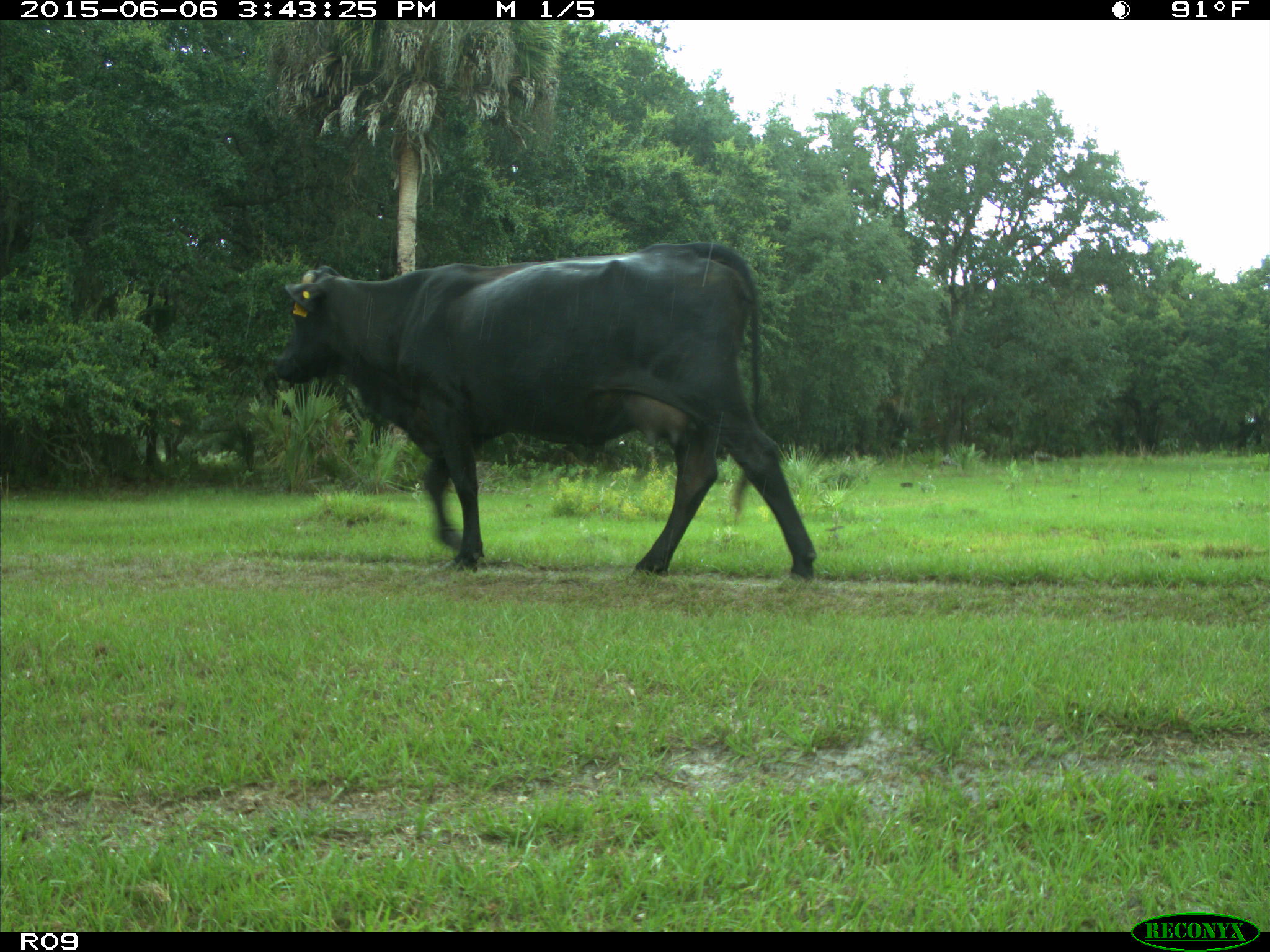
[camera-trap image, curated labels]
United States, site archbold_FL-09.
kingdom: Animalia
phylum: Chordata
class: Mammalia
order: Artiodactyla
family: Bovidae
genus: Bos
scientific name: Bos taurus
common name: domestic cow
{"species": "Bos taurus (domestic cow)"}